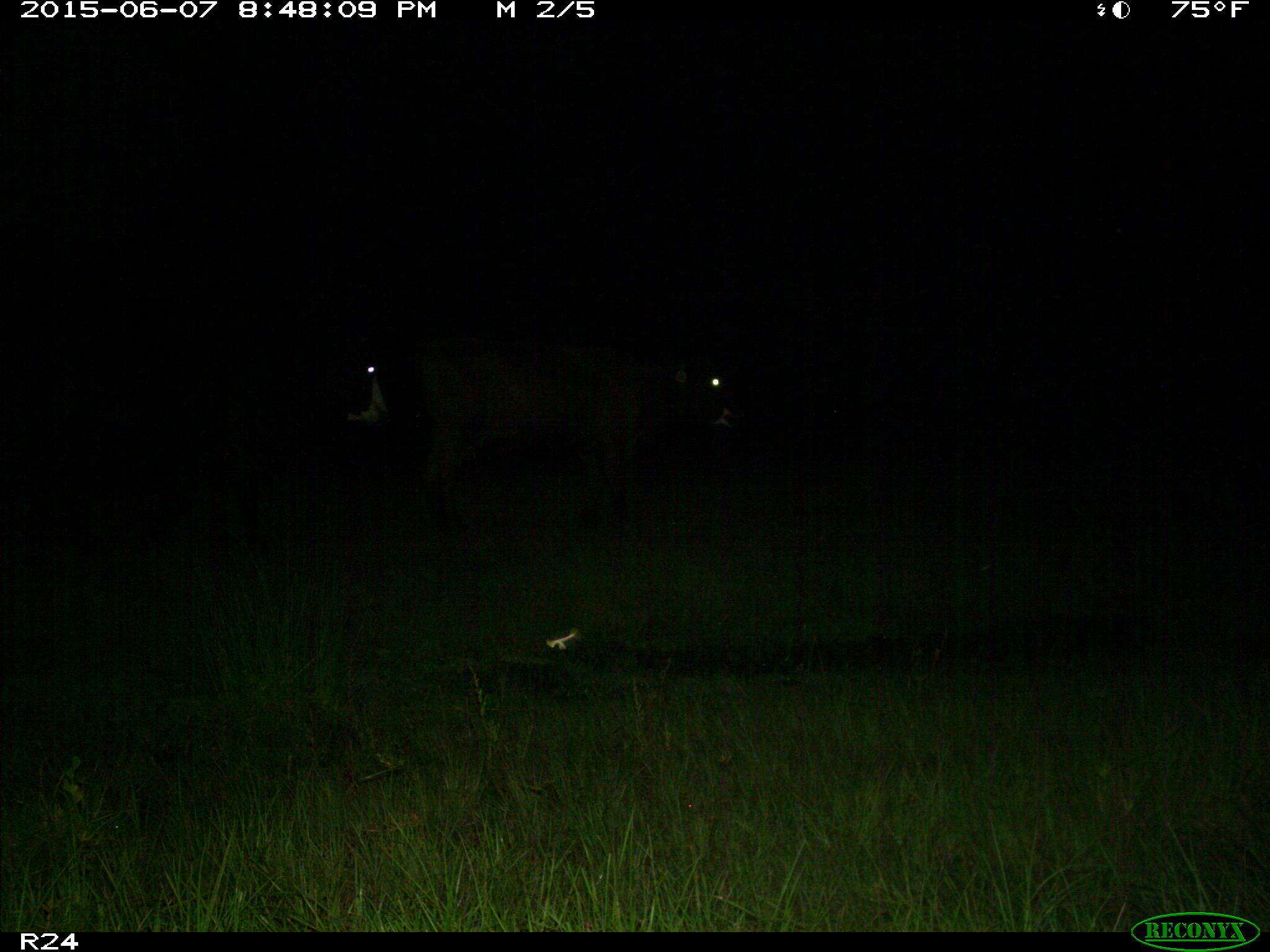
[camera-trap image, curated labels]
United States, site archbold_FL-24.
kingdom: Animalia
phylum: Chordata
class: Mammalia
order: Artiodactyla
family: Bovidae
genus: Bos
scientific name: Bos taurus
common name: domestic cow